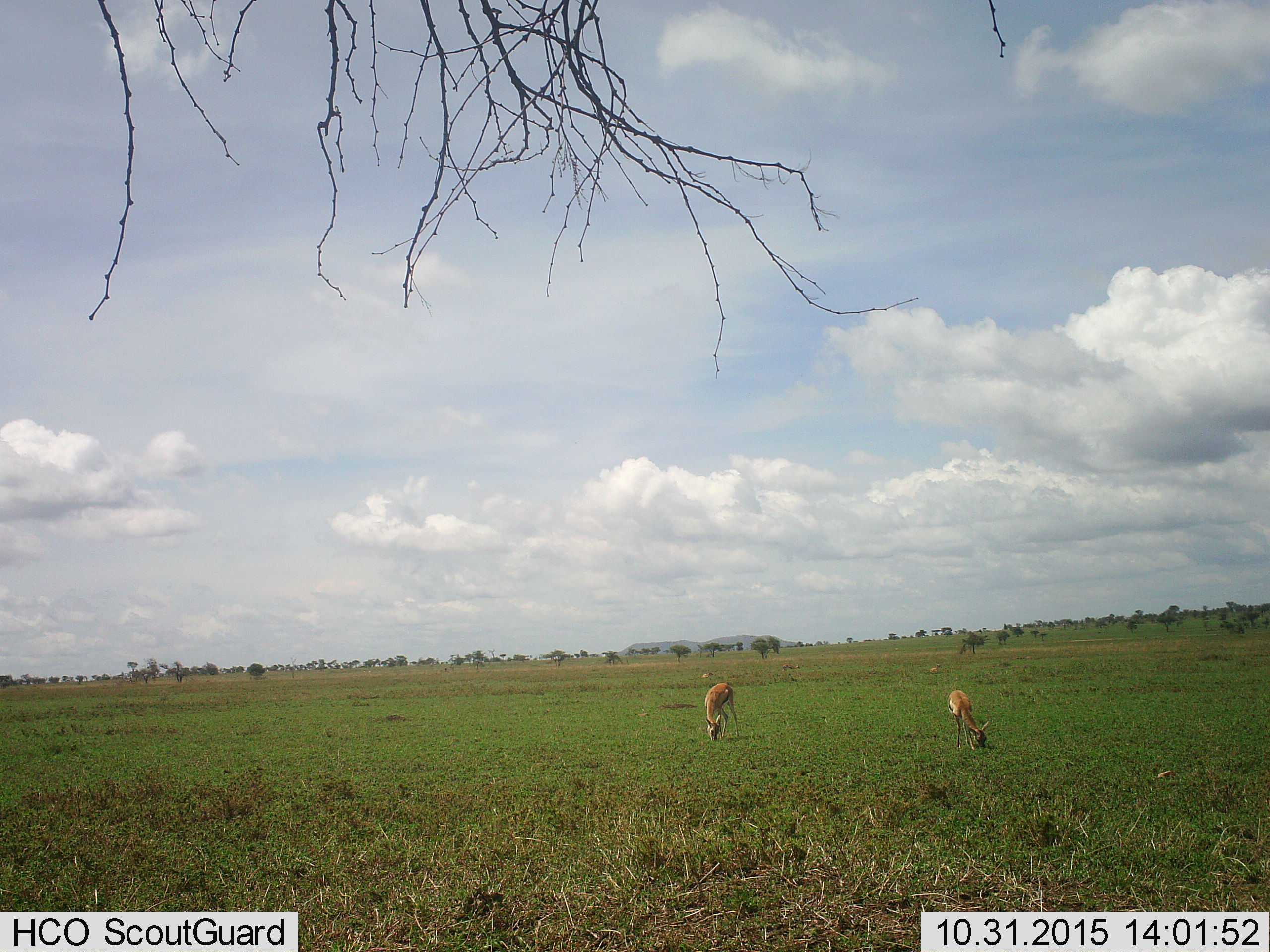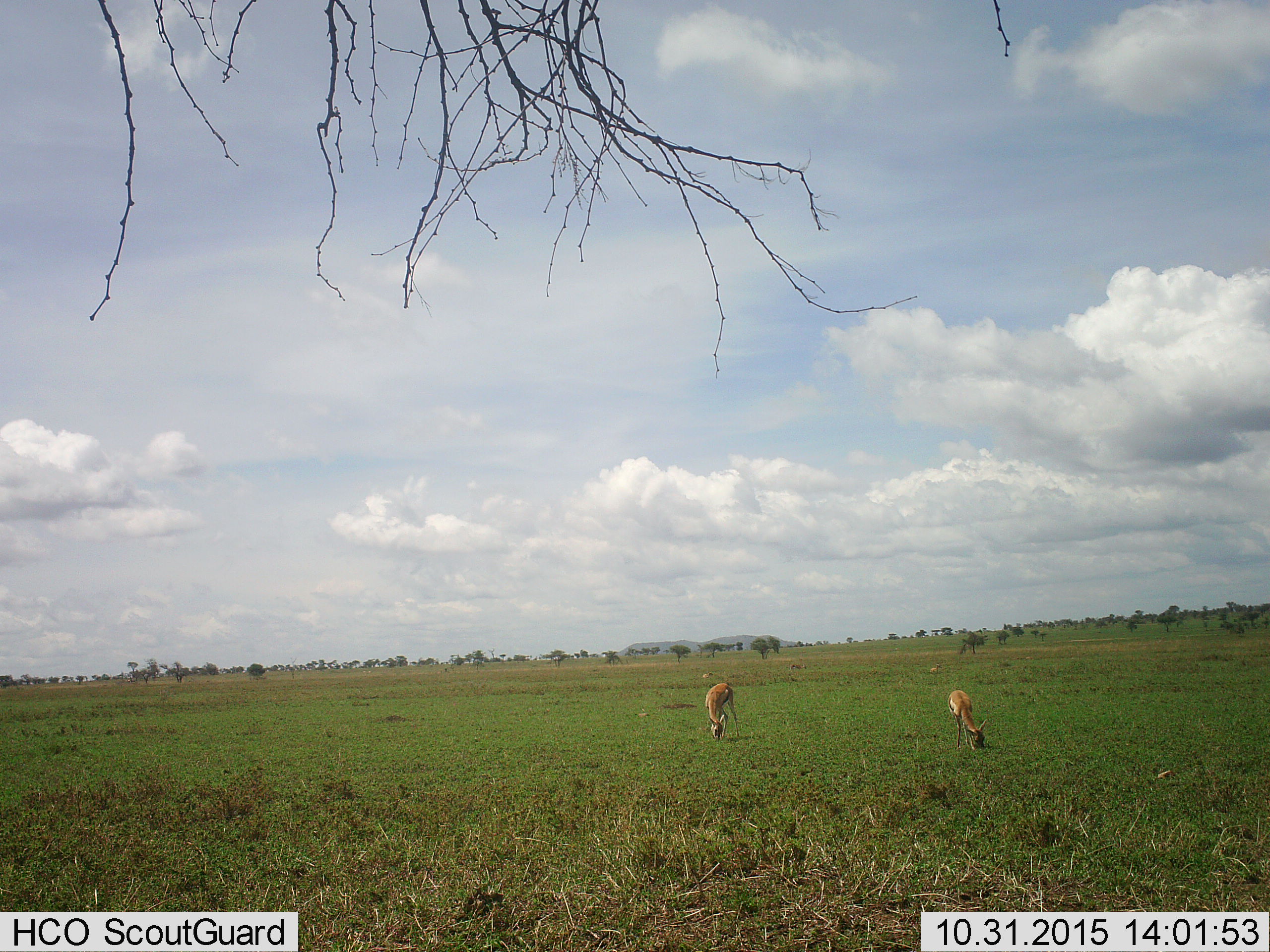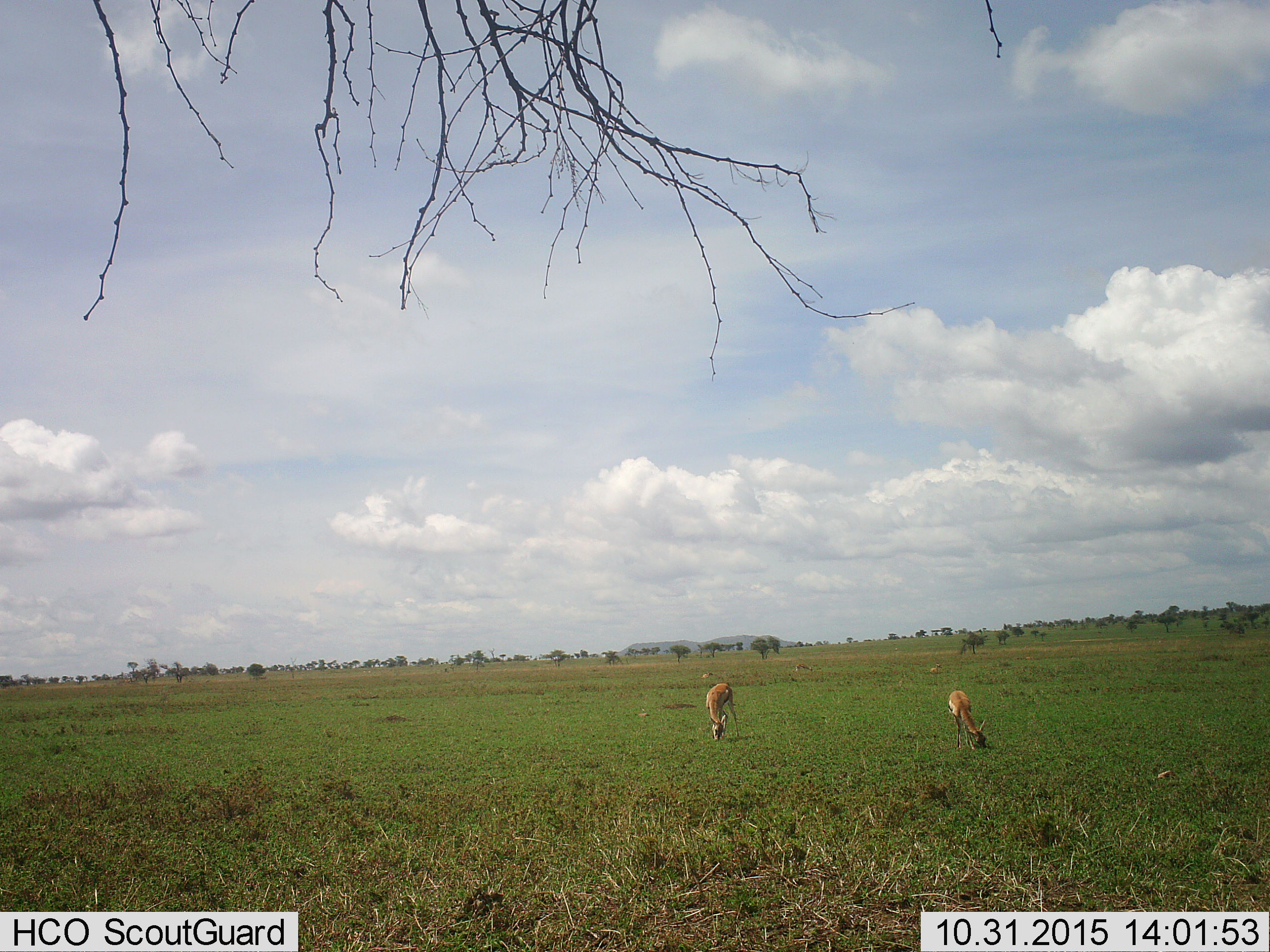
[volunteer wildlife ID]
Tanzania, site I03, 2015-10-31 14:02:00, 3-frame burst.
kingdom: Animalia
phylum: Chordata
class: Mammalia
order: Artiodactyla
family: Bovidae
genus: Eudorcas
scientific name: Eudorcas thomsonii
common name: thomson's gazelle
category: gazellethomsons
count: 4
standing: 25%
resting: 38%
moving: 0%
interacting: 0%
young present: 0%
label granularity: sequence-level